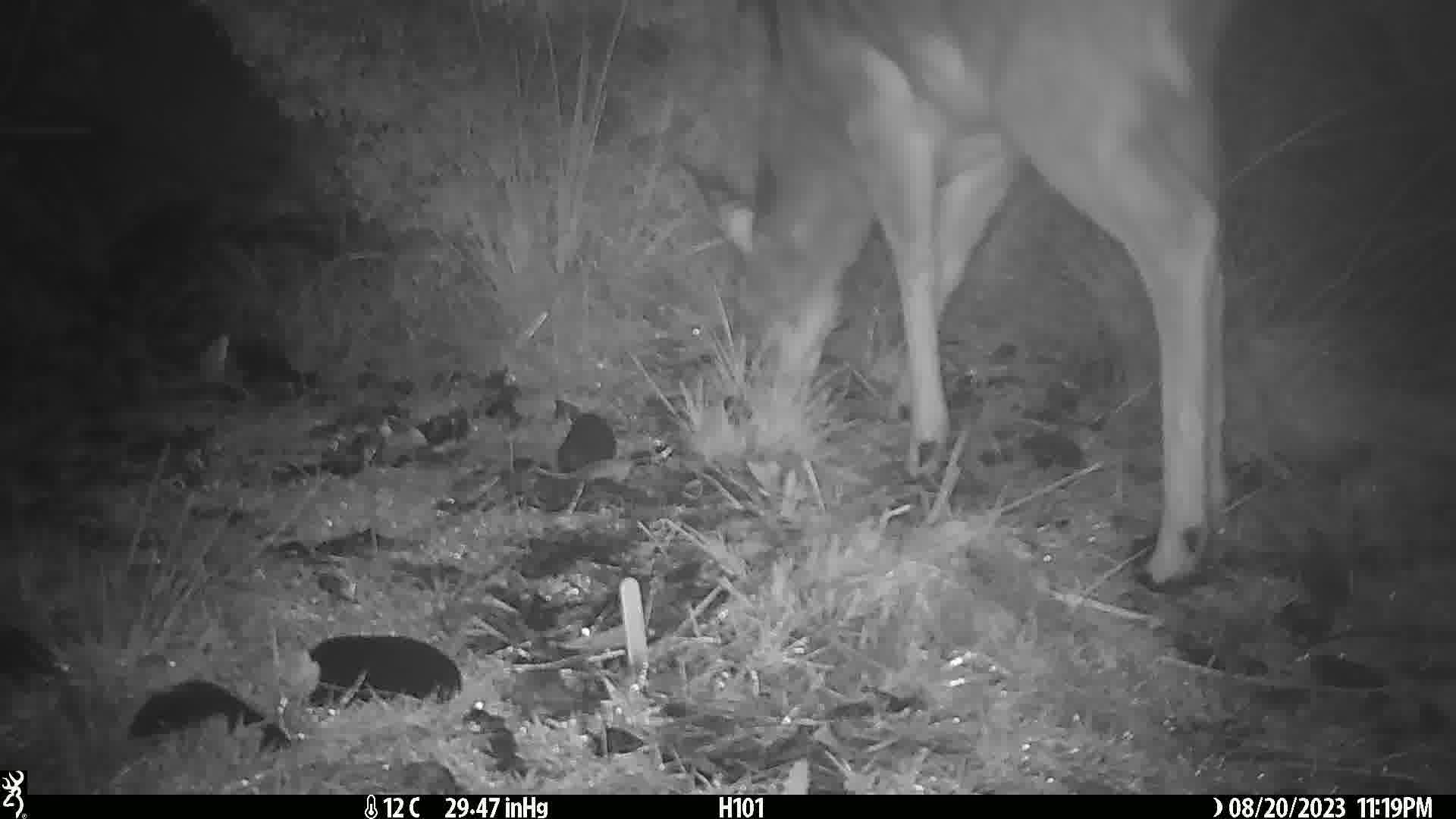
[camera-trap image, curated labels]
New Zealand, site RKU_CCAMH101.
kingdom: Animalia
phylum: Chordata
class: Mammalia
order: Artiodactyla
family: Cervidae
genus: Odocoileus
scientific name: Odocoileus virginianus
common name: white-tailed deer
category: white tailed deer